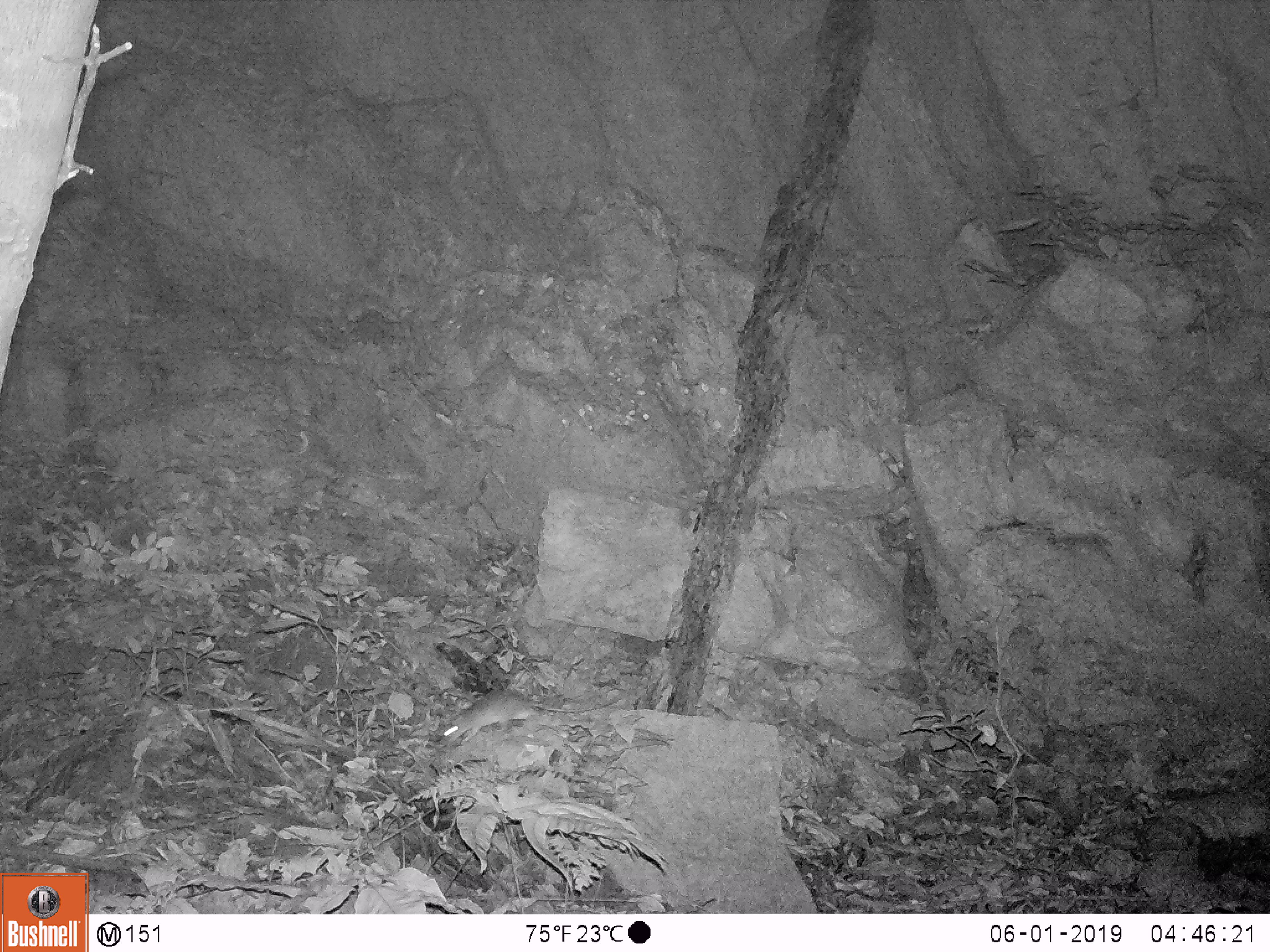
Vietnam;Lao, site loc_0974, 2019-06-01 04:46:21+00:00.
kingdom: Animalia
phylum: Chordata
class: Mammalia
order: Rodentia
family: Muridae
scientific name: Muridae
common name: old-world mice and rats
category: unidentified murid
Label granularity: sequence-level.